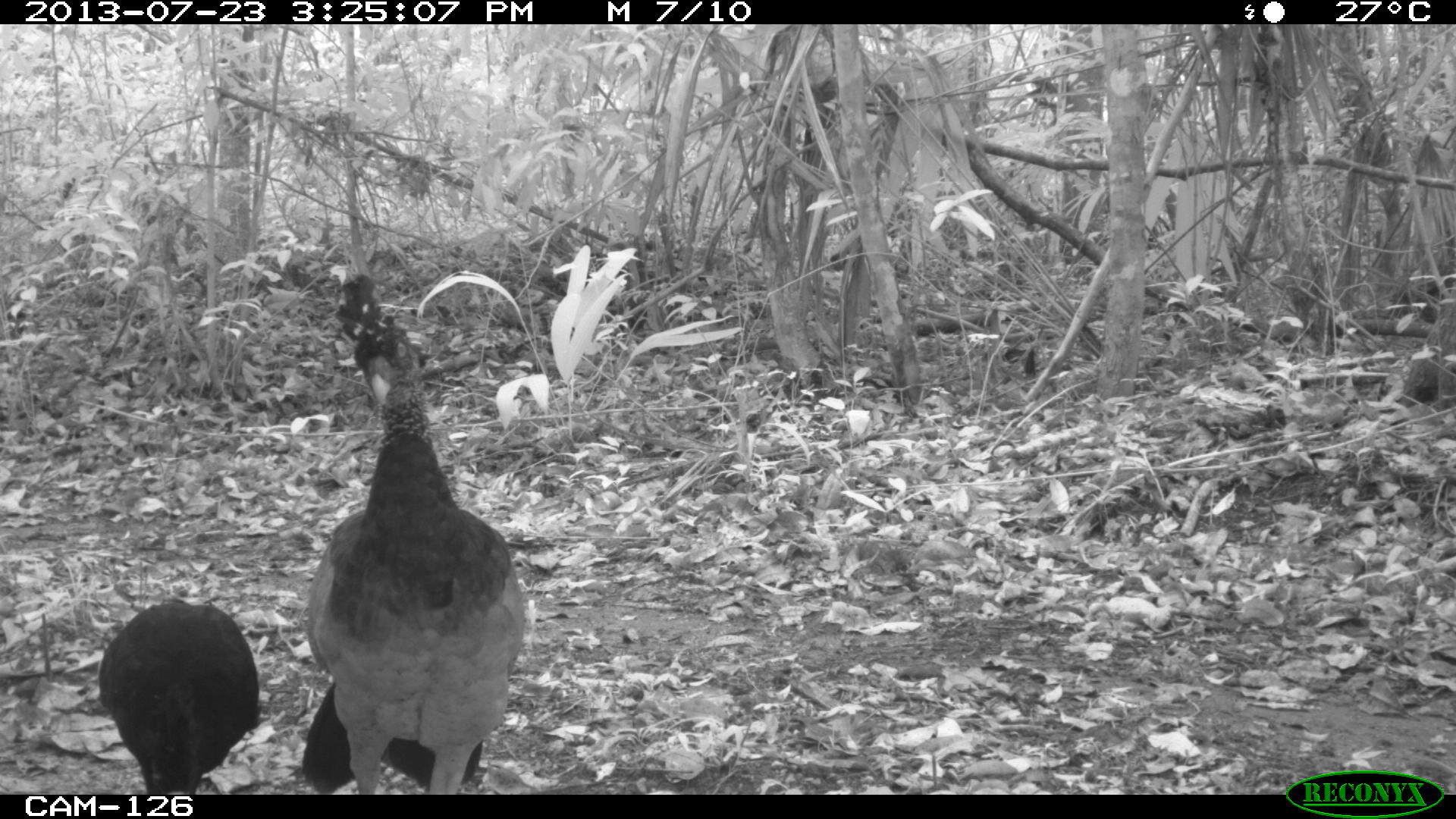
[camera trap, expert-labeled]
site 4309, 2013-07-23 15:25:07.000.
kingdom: Animalia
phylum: Chordata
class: Aves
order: Galliformes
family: Cracidae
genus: Crax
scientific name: Crax rubra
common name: great curassow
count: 2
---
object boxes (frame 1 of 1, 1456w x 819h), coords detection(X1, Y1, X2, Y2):
crax rubra: detection(291, 260, 524, 789); detection(97, 592, 264, 793)